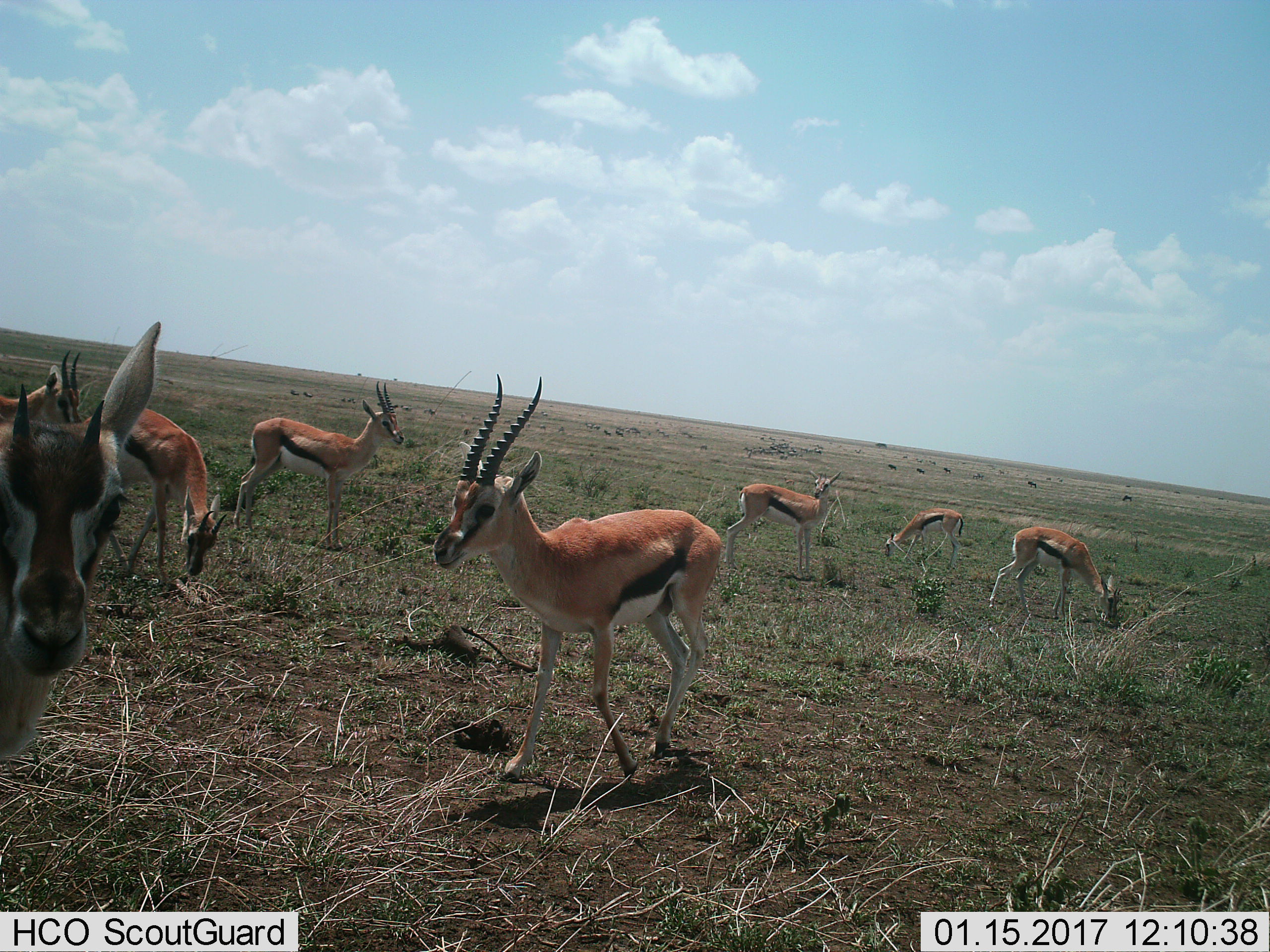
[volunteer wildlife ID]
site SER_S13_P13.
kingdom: Animalia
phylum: Chordata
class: Mammalia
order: Artiodactyla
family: Bovidae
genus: Eudorcas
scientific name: Eudorcas thomsonii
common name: thomson's gazelle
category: gazellethomsons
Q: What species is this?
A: Gazellethomsons (thomson's gazelle) (Eudorcas thomsonii).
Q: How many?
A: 8.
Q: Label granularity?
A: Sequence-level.